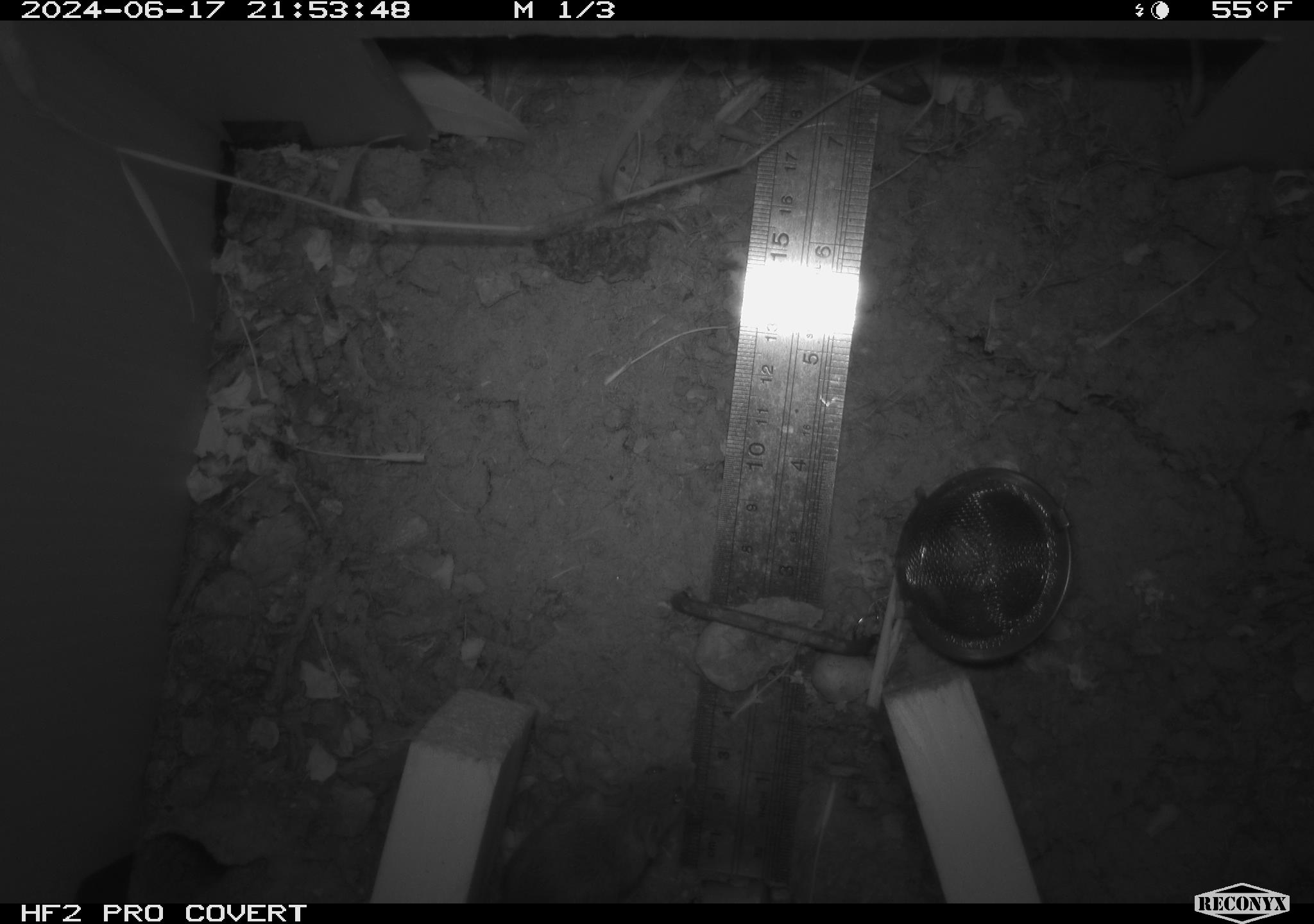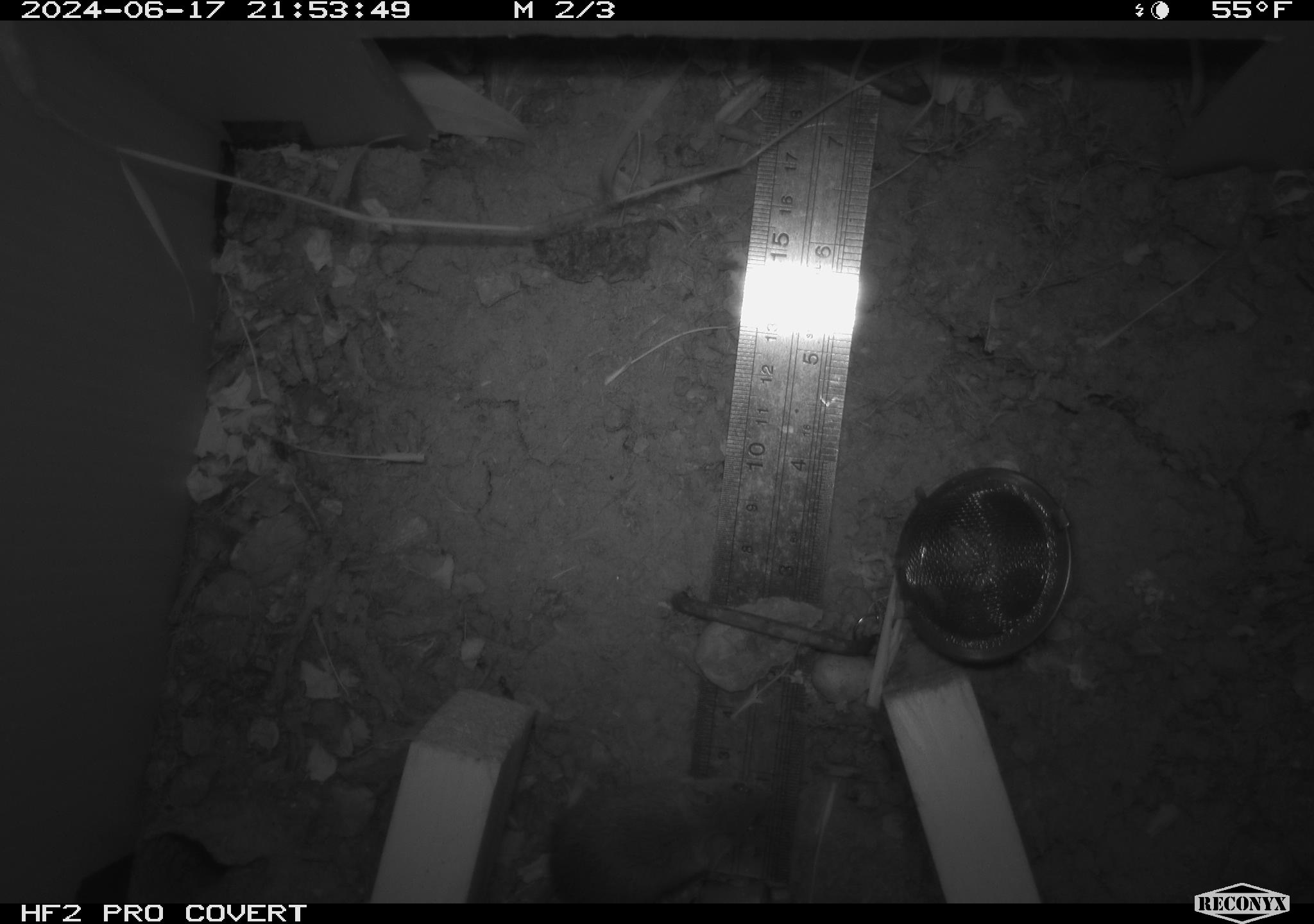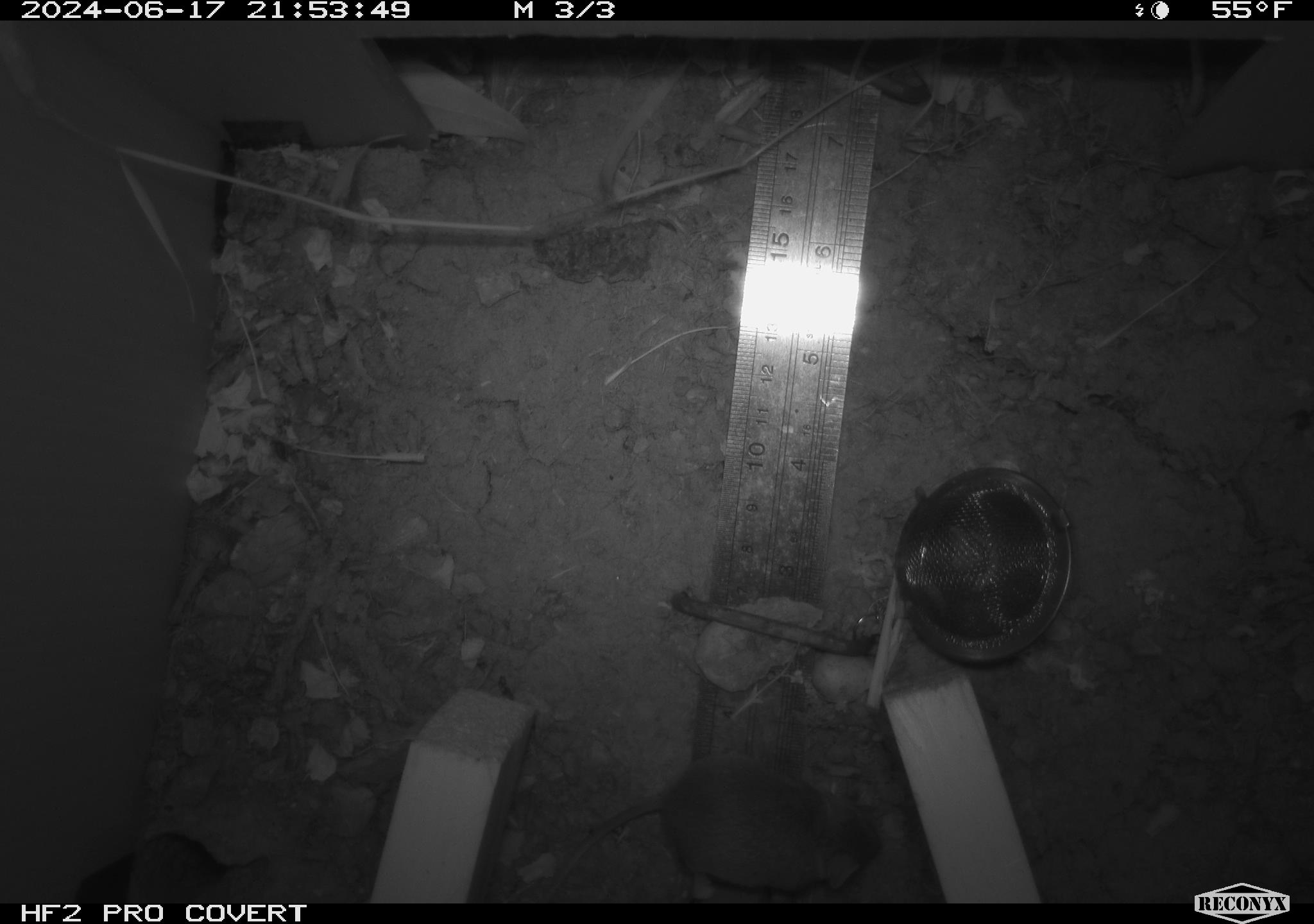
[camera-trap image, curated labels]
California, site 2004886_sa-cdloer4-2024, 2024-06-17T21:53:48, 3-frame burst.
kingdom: Animalia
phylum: Chordata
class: Mammalia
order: Rodentia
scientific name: Rodentia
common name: rodent